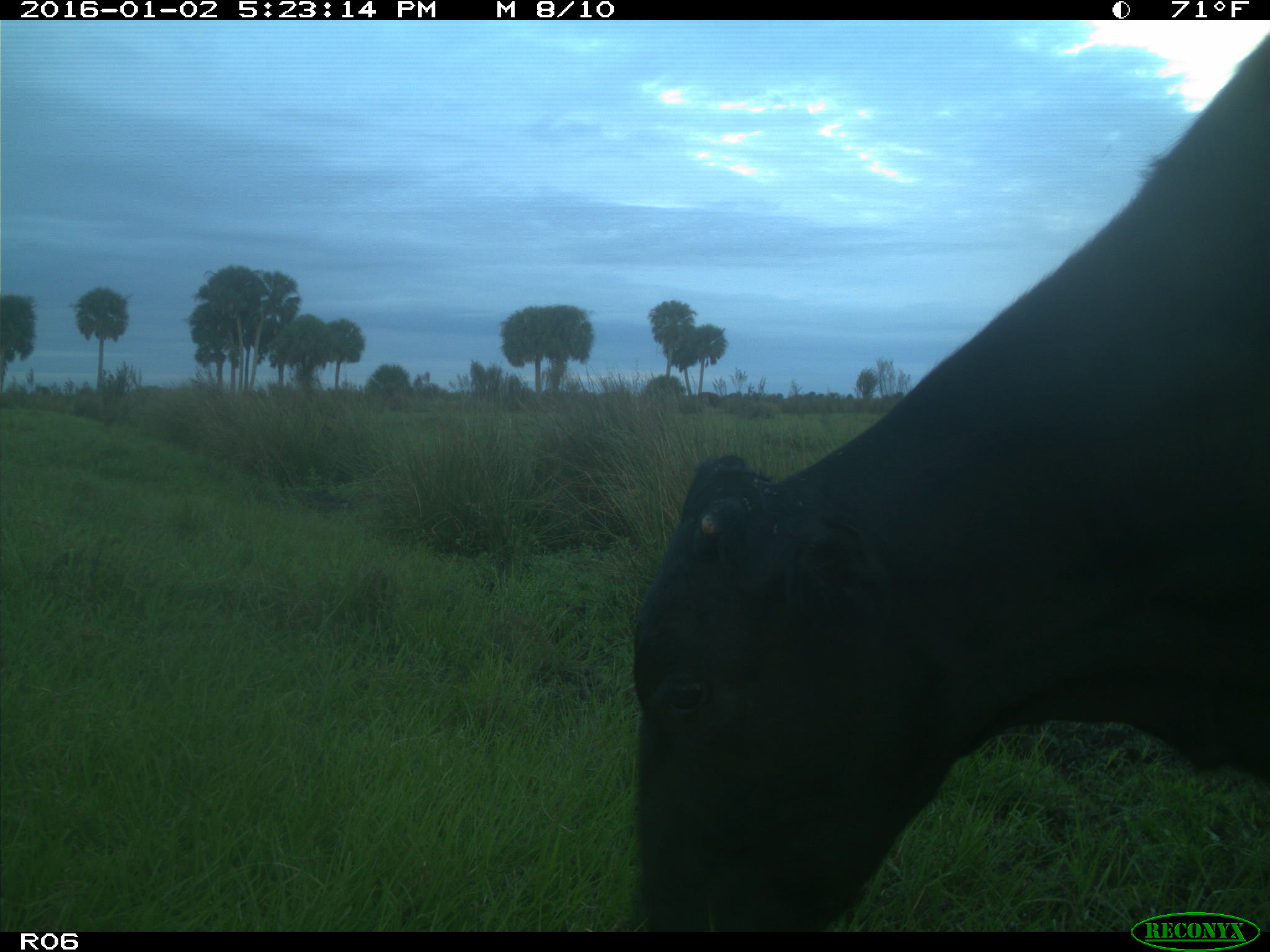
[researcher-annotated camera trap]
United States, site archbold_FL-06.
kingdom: Animalia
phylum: Chordata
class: Mammalia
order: Artiodactyla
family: Bovidae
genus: Bos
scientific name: Bos taurus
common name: domestic cow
Bos taurus (domestic cow).